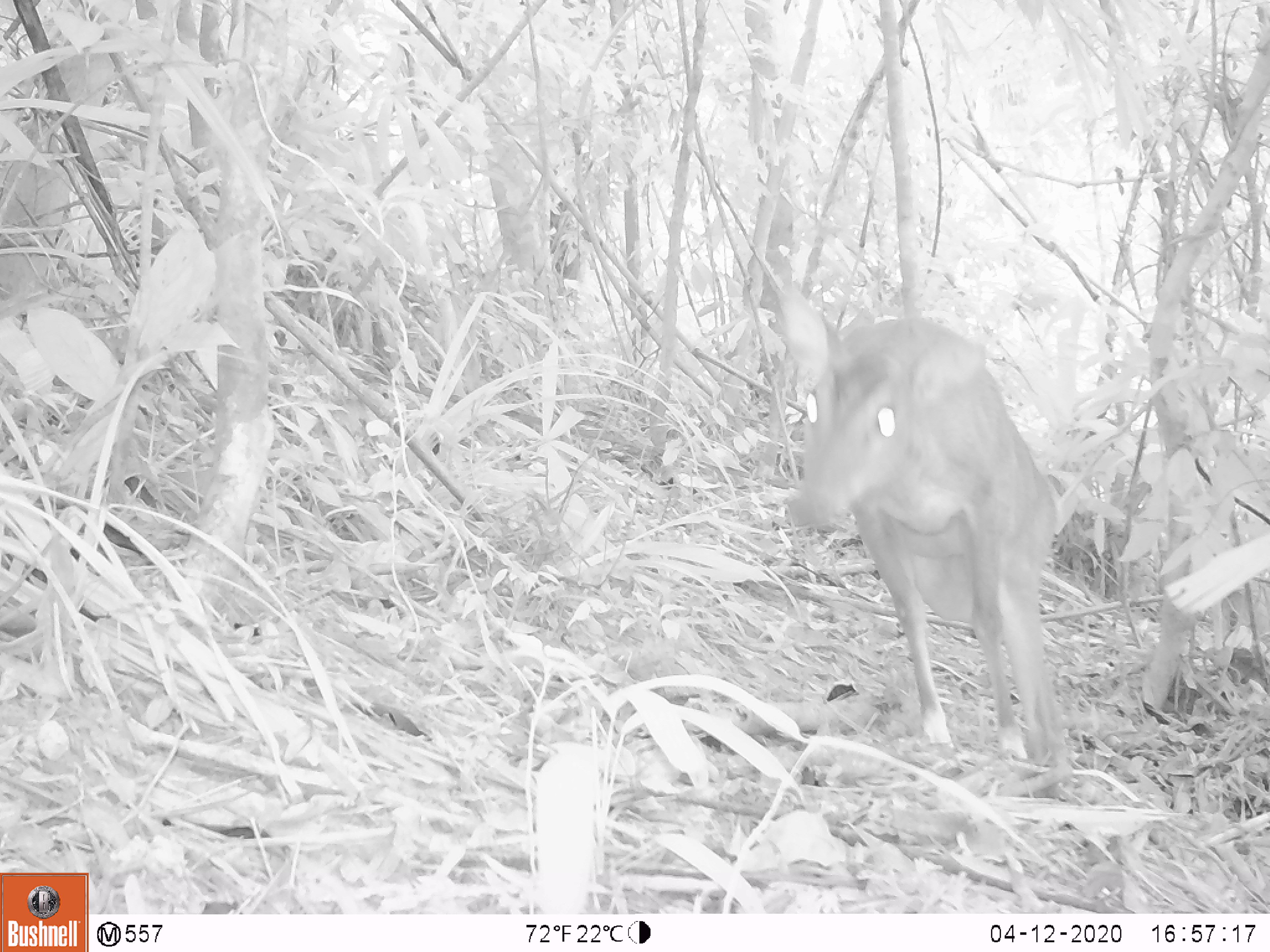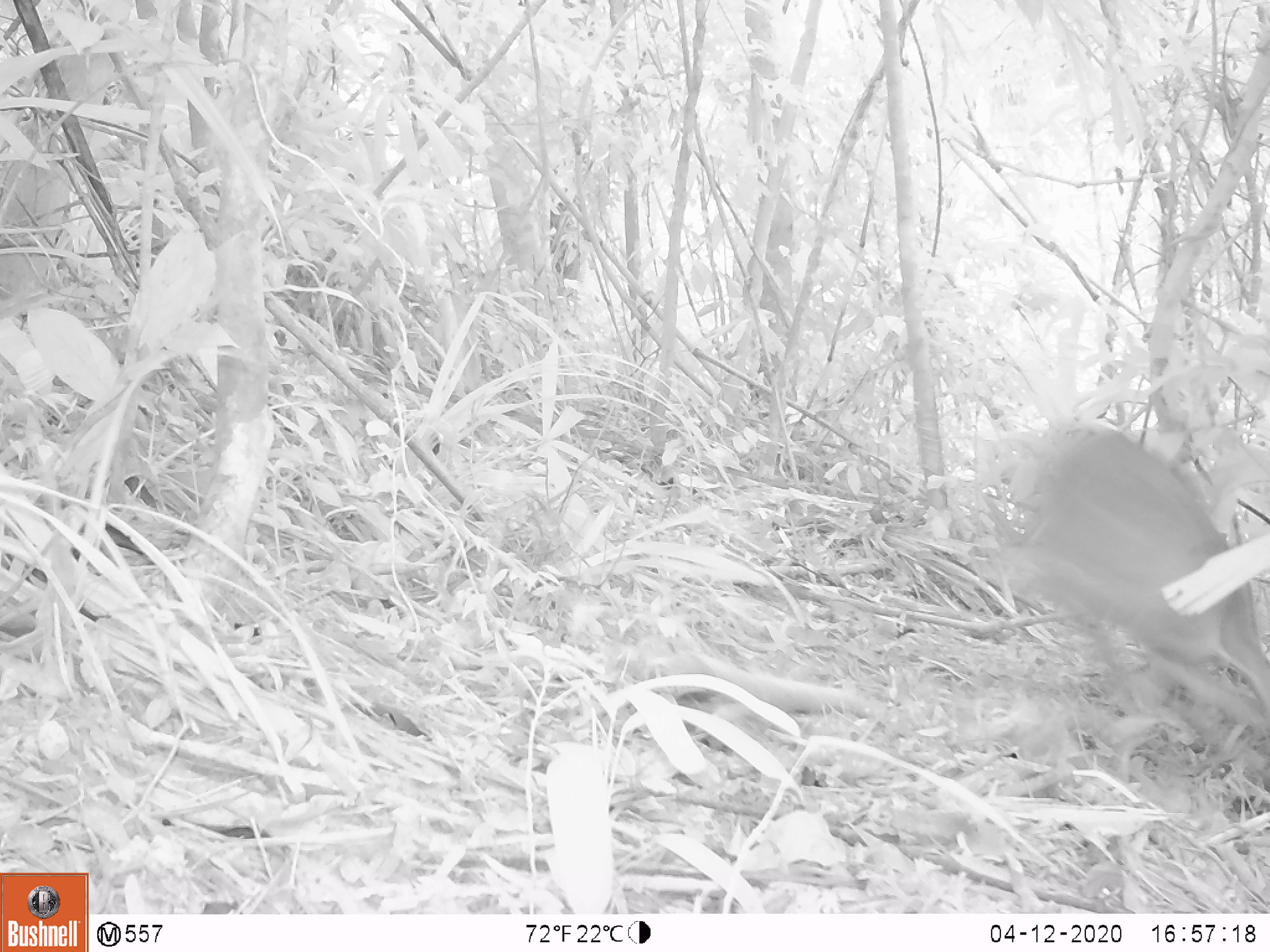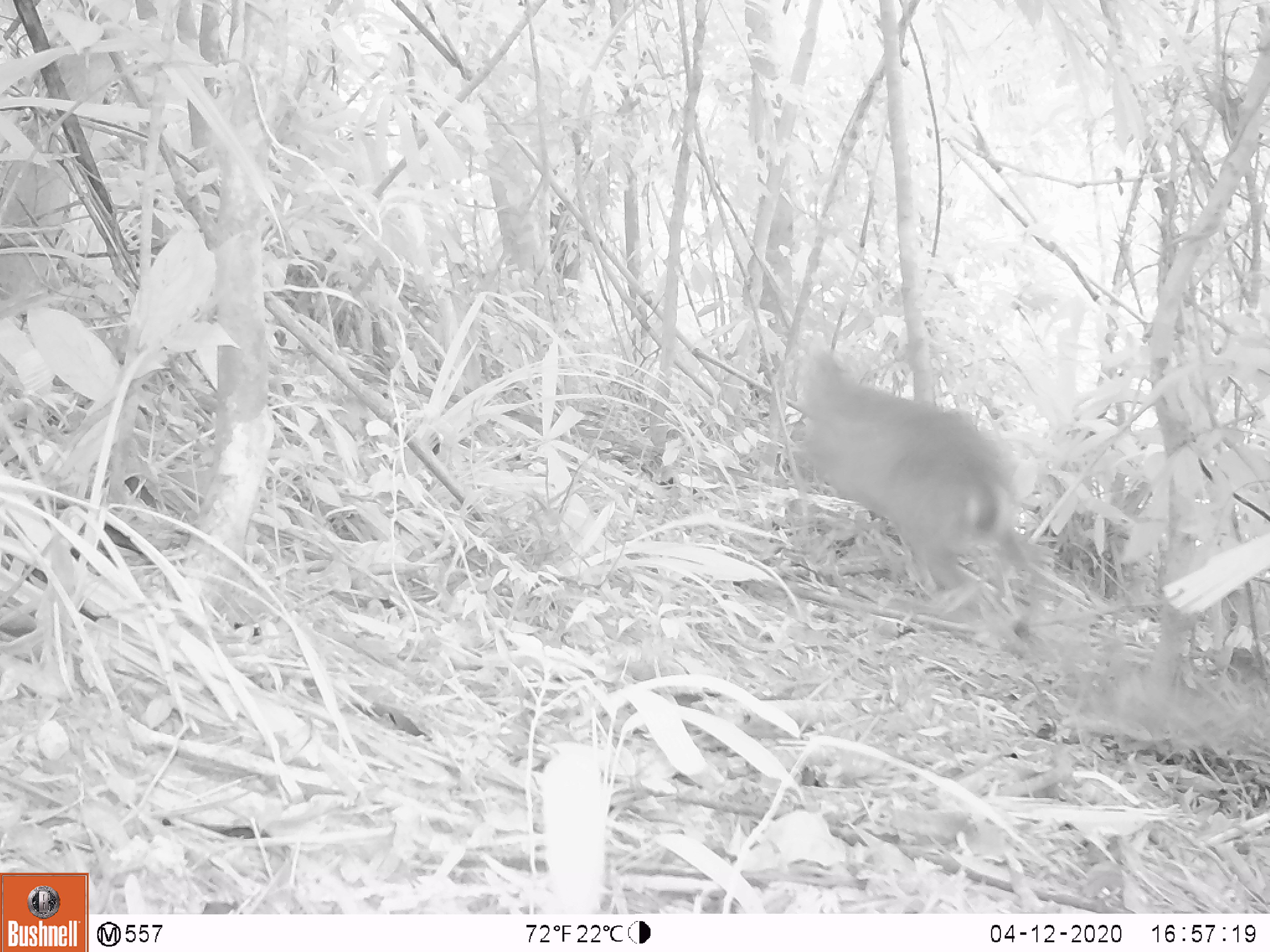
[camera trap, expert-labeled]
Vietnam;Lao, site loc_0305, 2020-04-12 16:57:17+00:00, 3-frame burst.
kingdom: Animalia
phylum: Chordata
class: Mammalia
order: Artiodactyla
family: Cervidae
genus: Muntiacus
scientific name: Muntiacus vuquangensis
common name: large-antlered muntjac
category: large antlered muntjac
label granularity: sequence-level